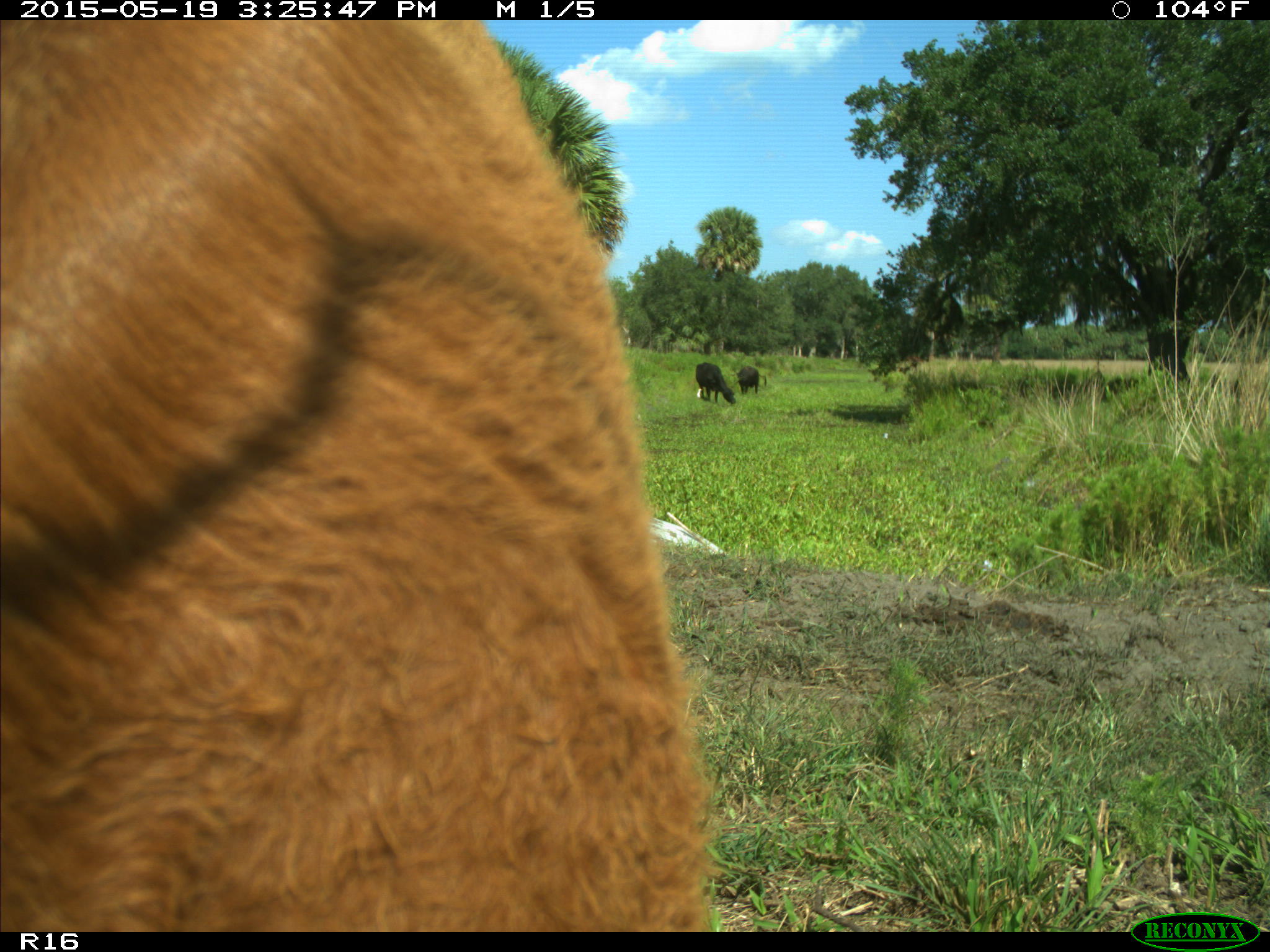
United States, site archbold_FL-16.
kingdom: Animalia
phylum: Chordata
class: Mammalia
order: Artiodactyla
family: Bovidae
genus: Bos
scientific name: Bos taurus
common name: domestic cow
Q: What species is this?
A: Bos taurus (domestic cow).